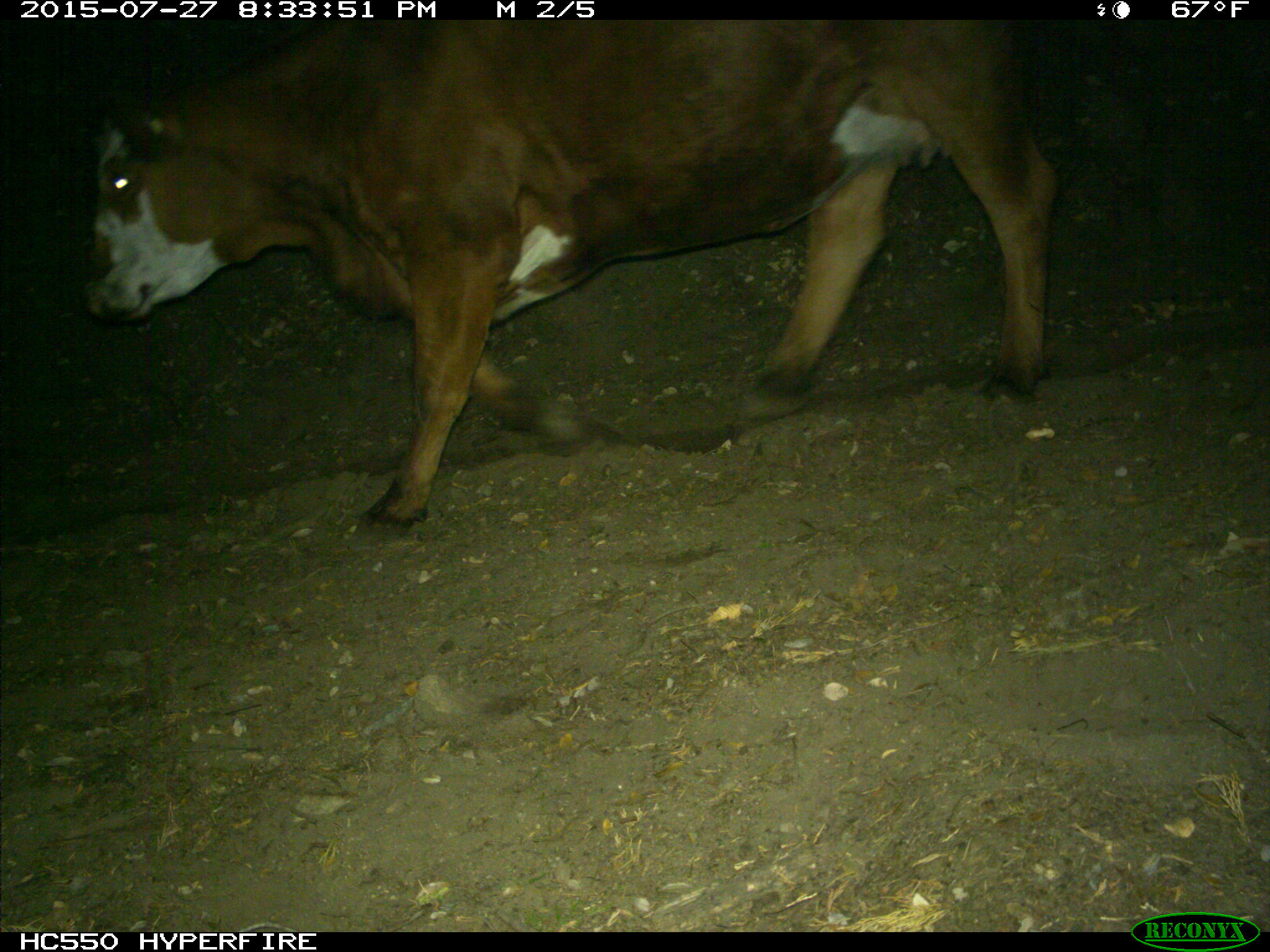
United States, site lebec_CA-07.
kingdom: Animalia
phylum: Chordata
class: Mammalia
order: Artiodactyla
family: Bovidae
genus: Bos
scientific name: Bos taurus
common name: domestic cow